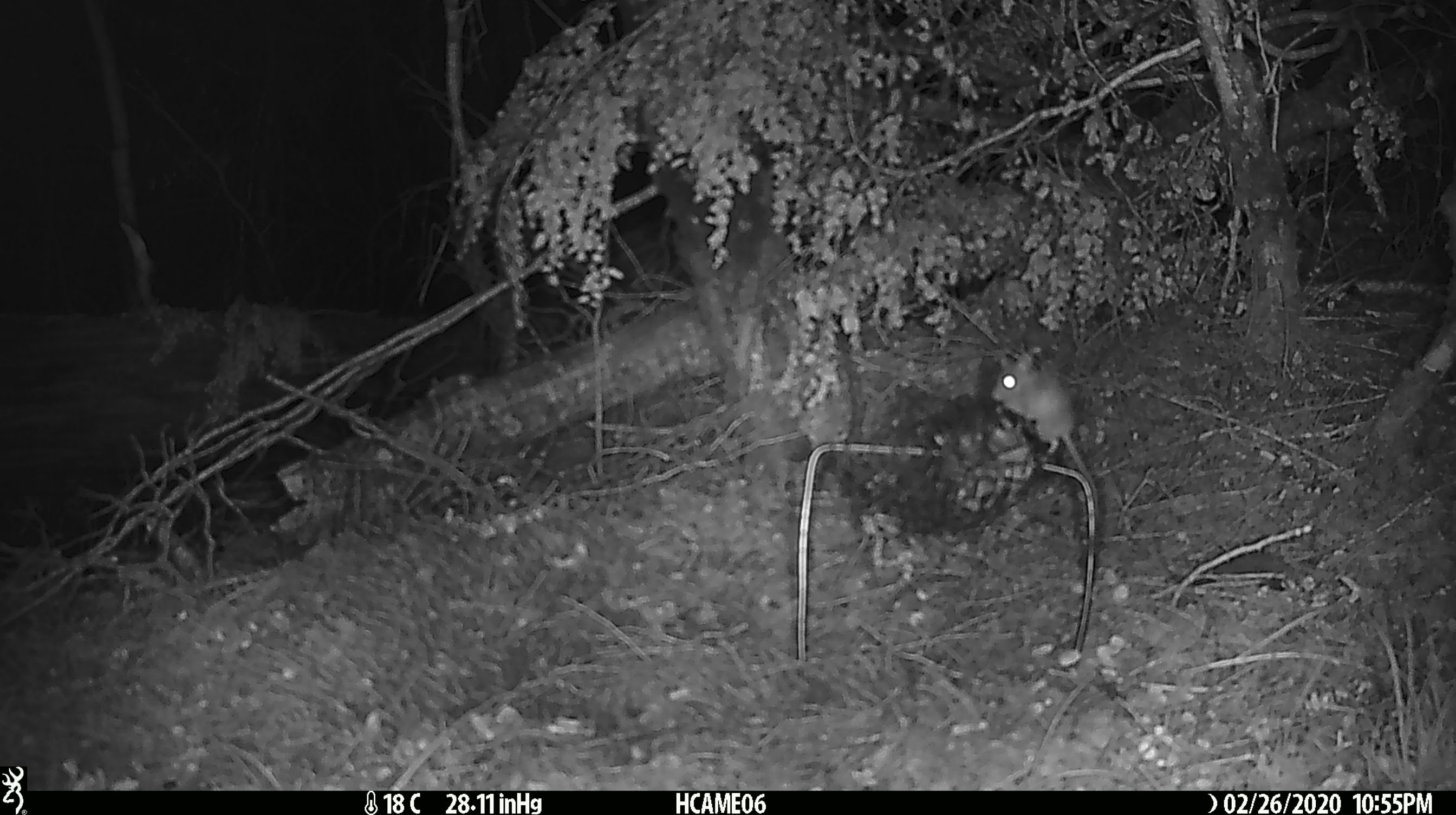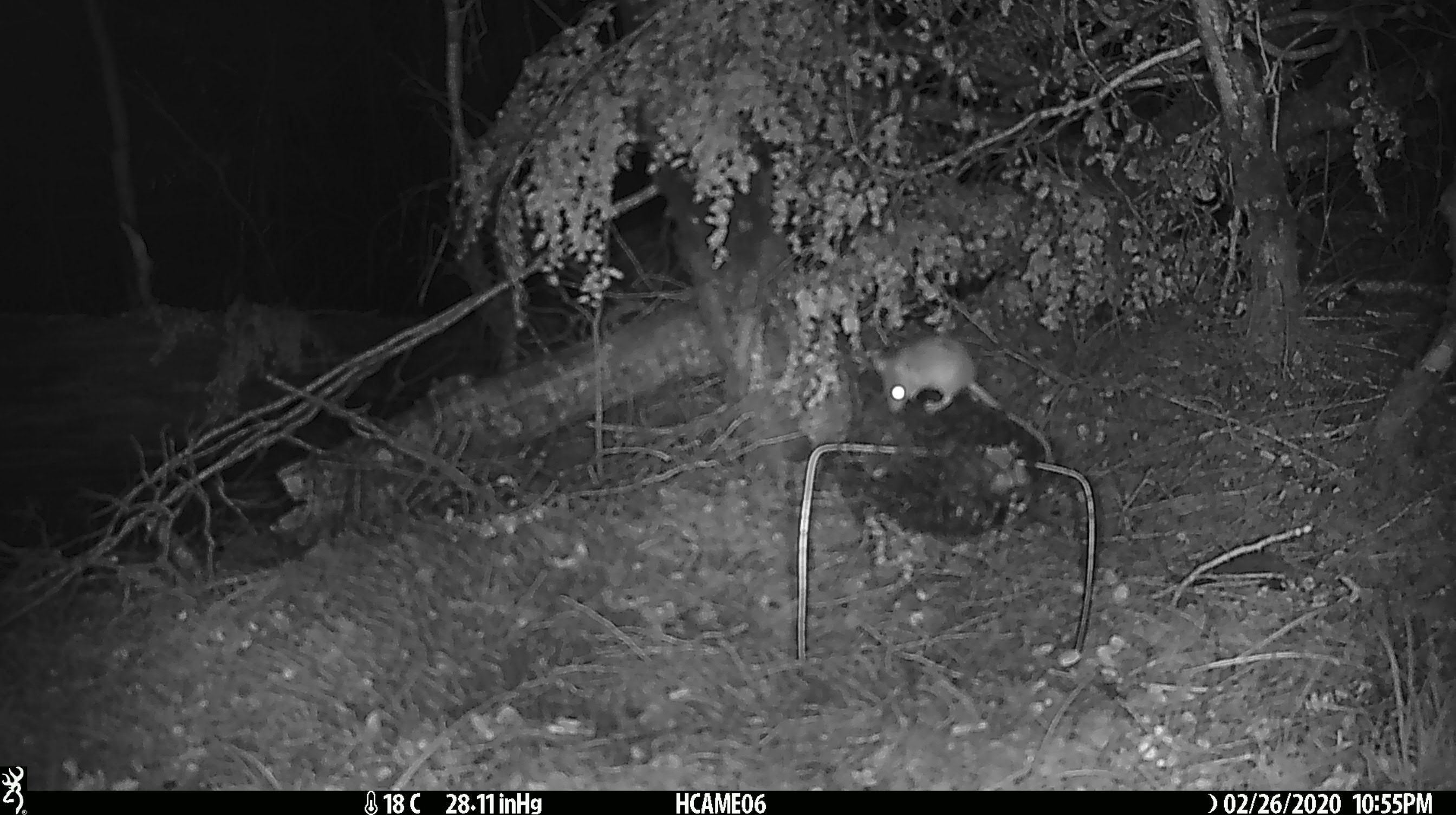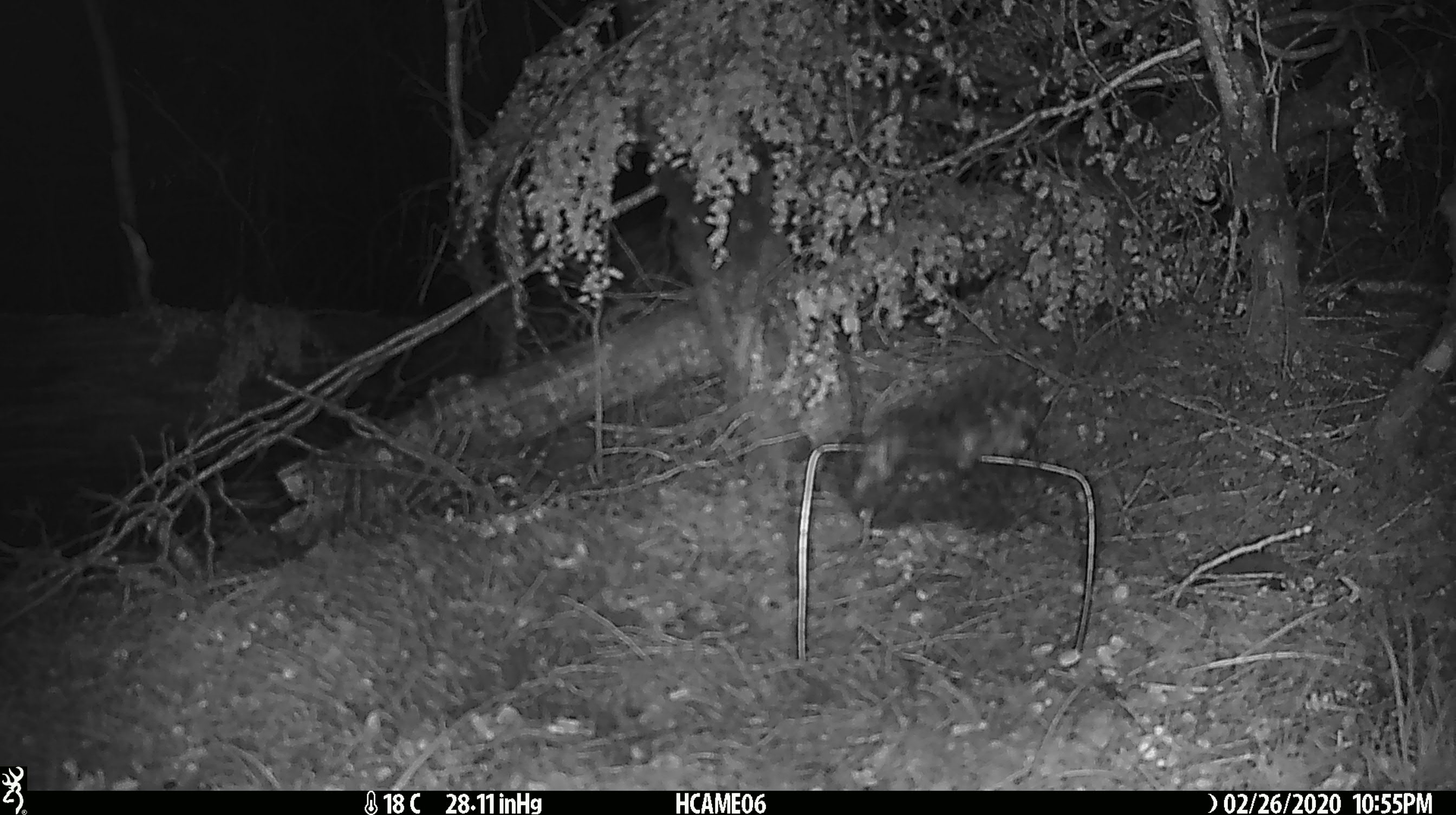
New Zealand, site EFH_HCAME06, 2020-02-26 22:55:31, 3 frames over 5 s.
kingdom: Animalia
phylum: Chordata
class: Mammalia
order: Rodentia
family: Muridae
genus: Mus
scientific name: Mus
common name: mouse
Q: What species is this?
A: Mouse (Mus).